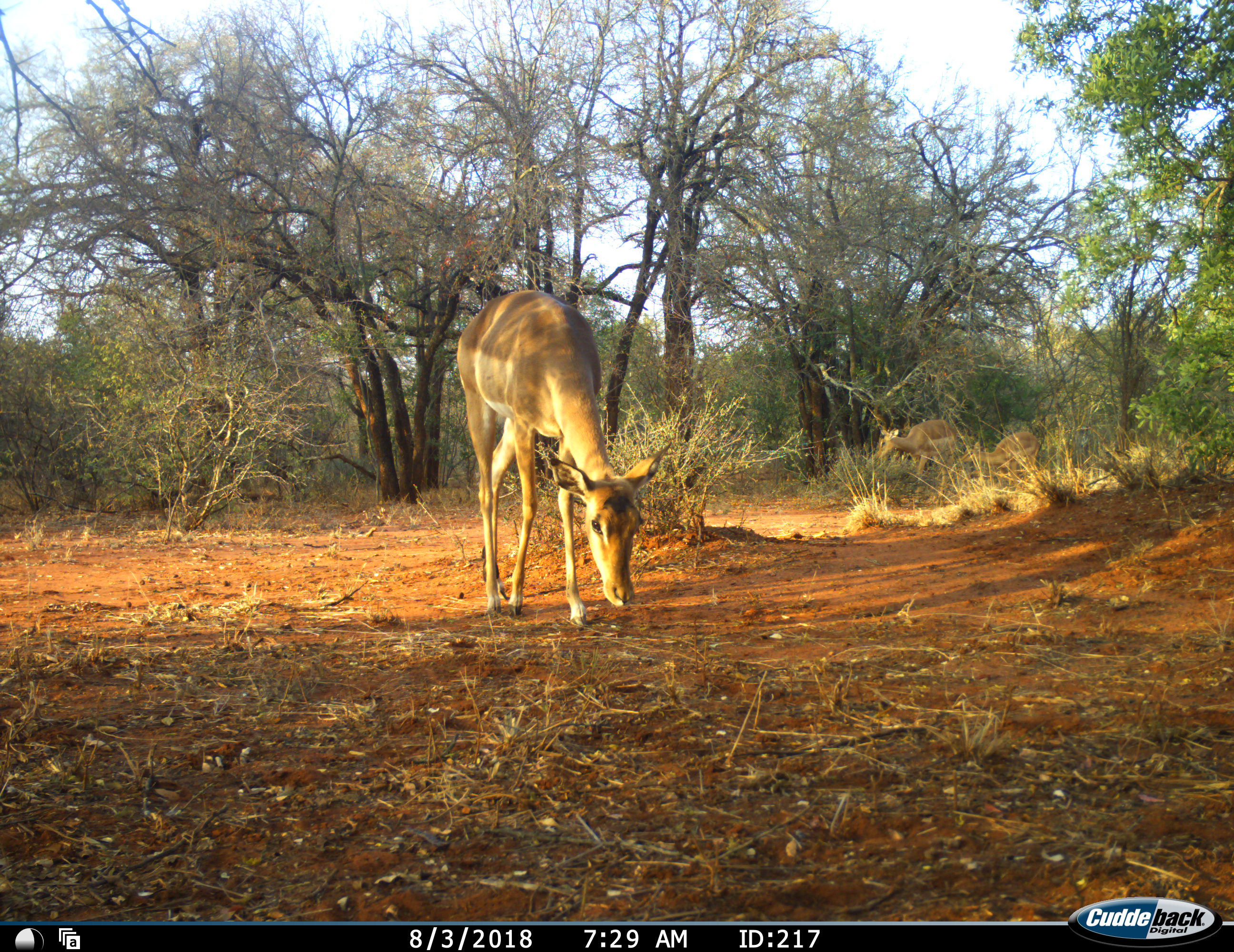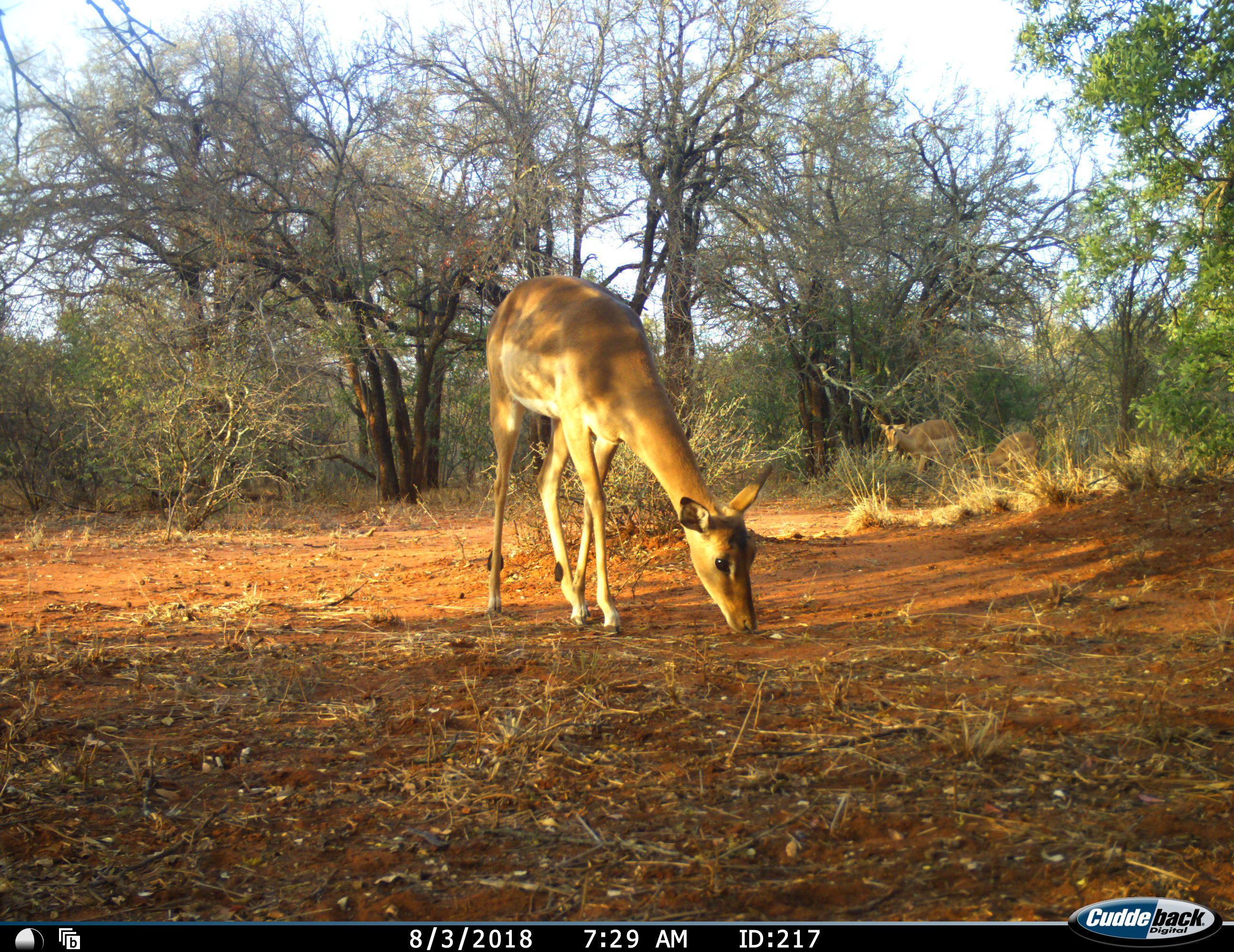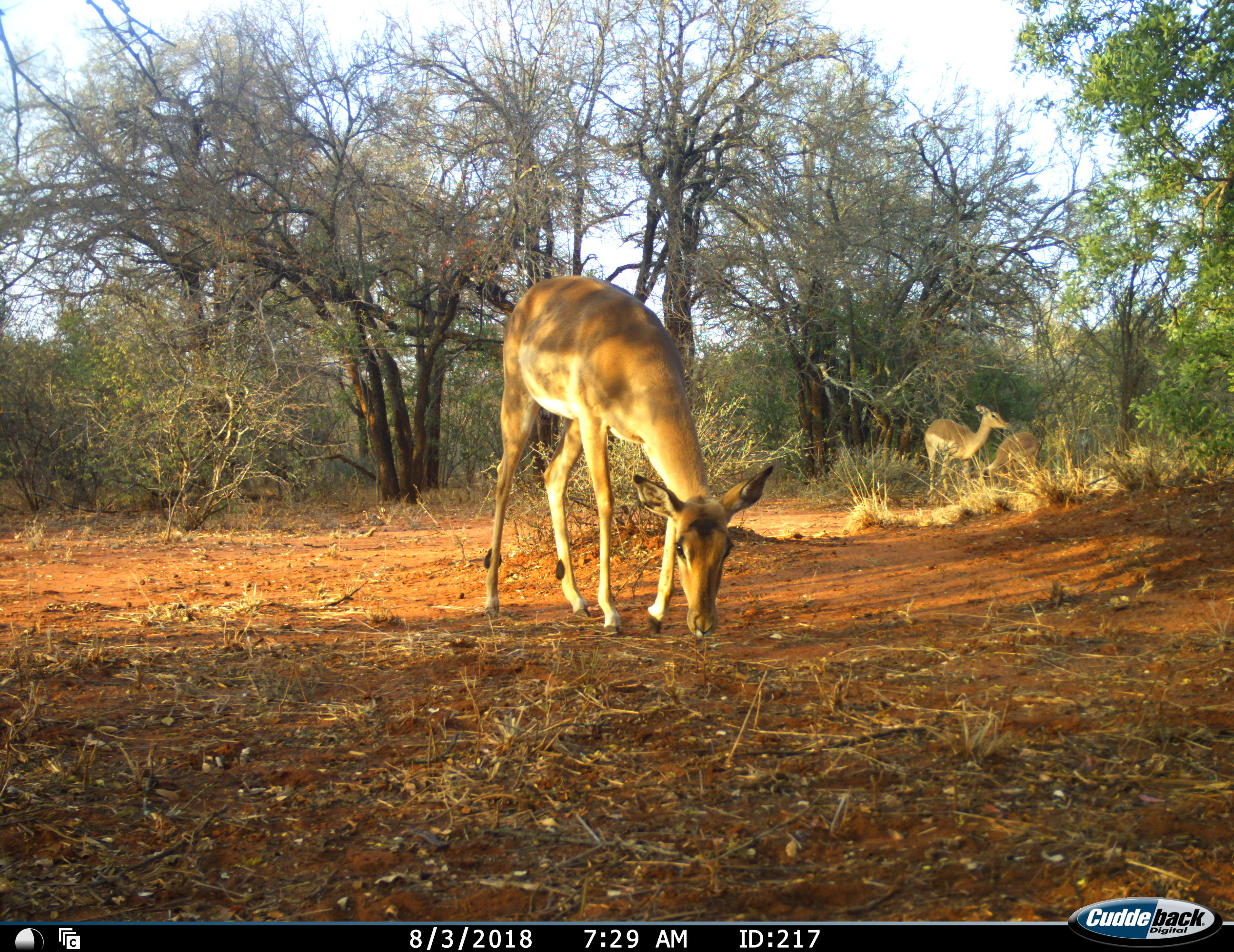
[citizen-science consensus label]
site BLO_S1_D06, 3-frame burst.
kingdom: Animalia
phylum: Chordata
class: Mammalia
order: Artiodactyla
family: Bovidae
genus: Aepyceros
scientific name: Aepyceros melampus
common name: impala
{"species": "impala (Aepyceros melampus)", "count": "3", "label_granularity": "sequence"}